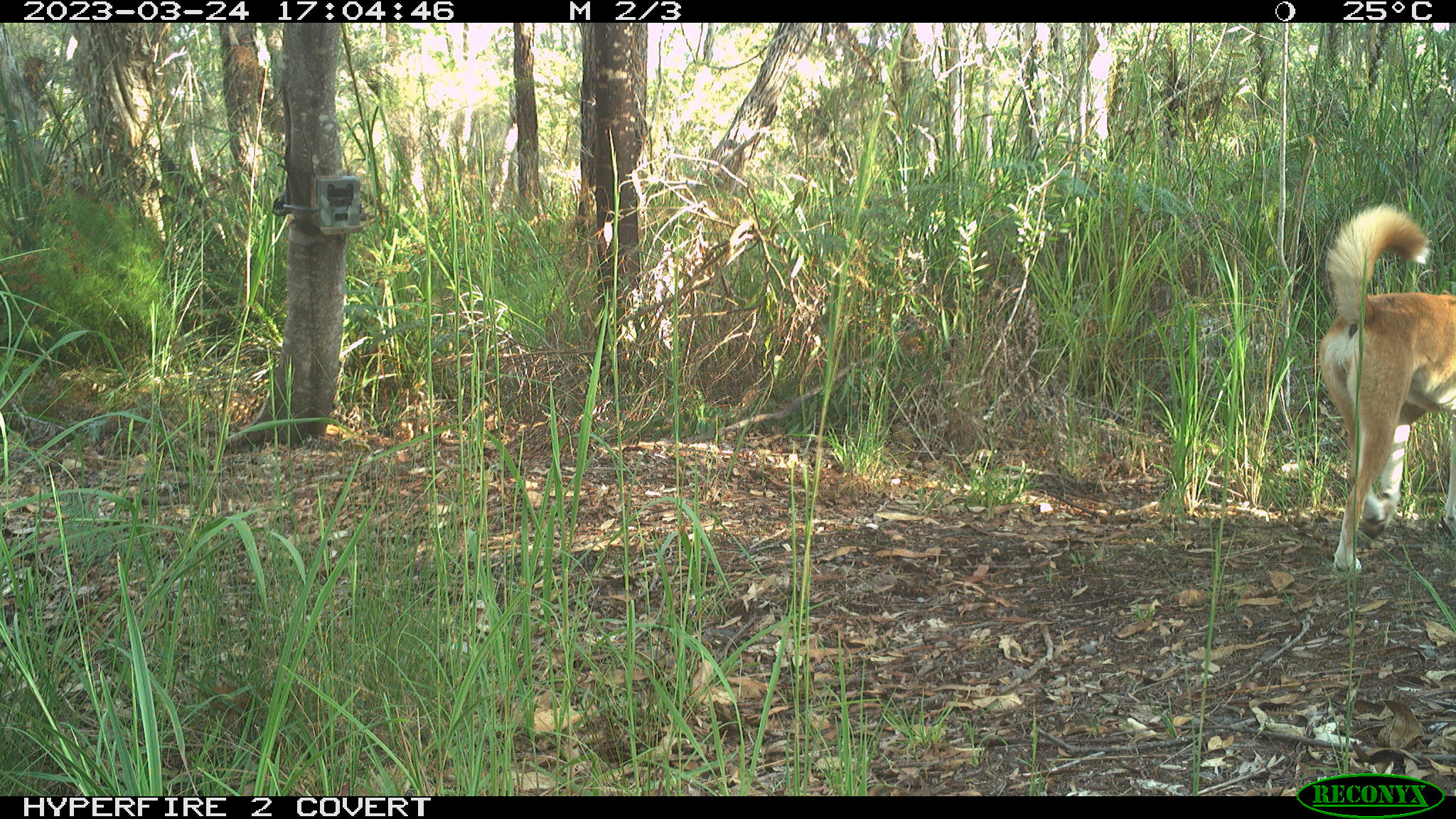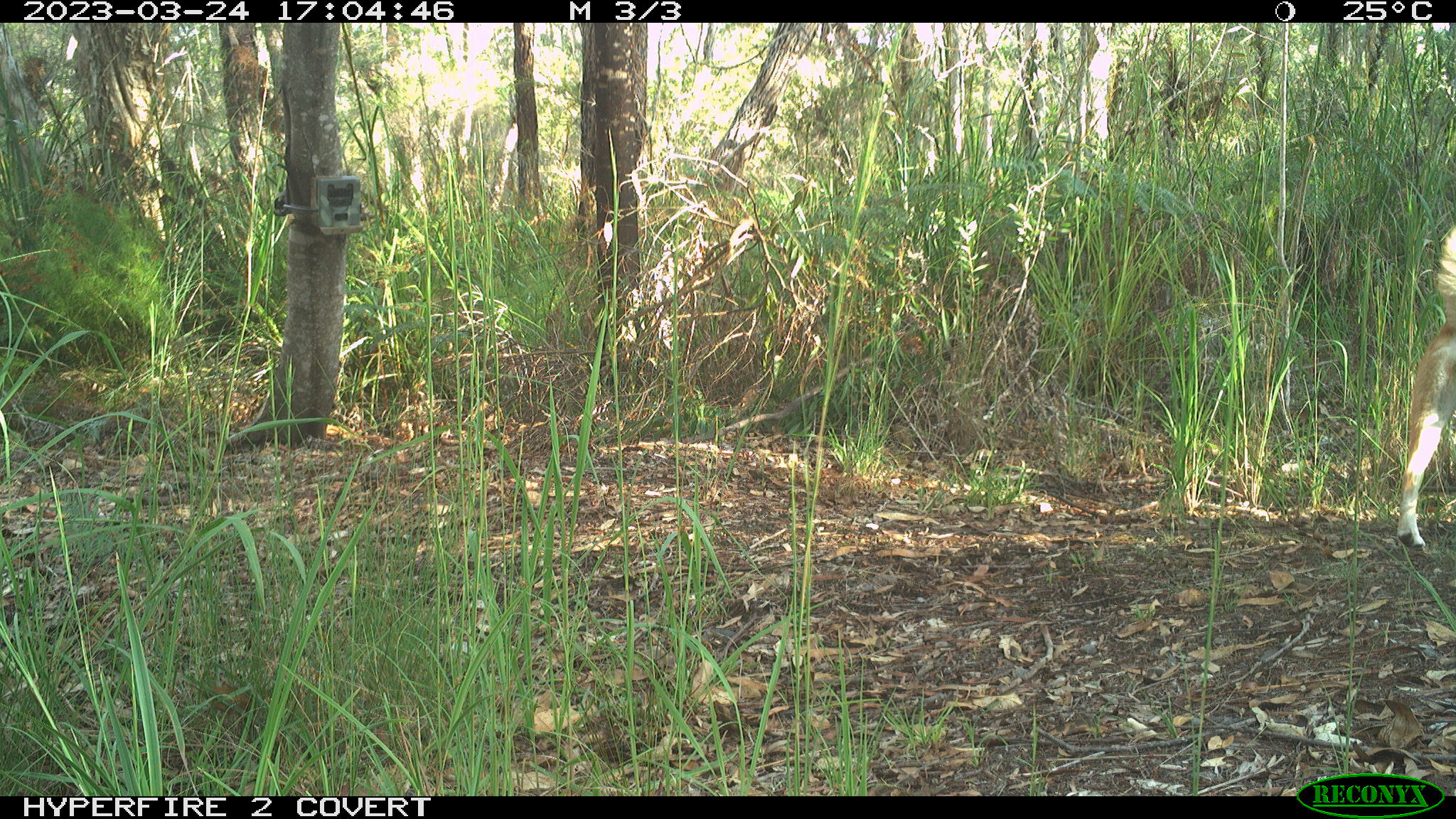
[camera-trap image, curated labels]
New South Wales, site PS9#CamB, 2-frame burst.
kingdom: Animalia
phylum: Chordata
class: Mammalia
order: Carnivora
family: Canidae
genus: Canis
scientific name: Canis familiaris dingo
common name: dingo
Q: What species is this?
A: Dingo (Canis familiaris dingo).